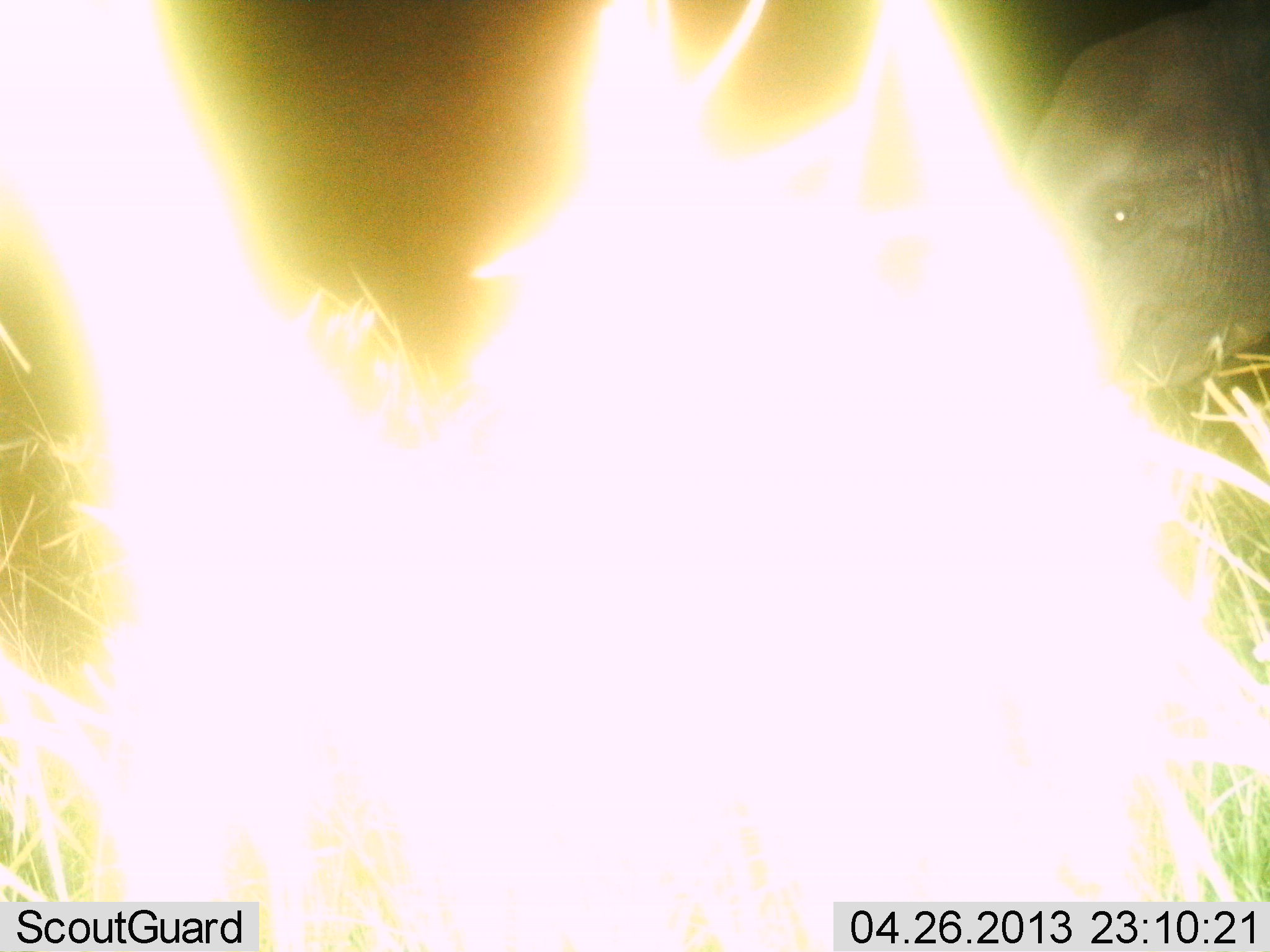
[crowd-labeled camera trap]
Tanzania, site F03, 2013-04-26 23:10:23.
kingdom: Animalia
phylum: Chordata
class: Mammalia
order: Proboscidea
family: Elephantidae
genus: Loxodonta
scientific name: Loxodonta africana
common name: african bush elephant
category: elephant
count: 1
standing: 93%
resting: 0%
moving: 7%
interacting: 0%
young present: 21%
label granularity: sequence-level